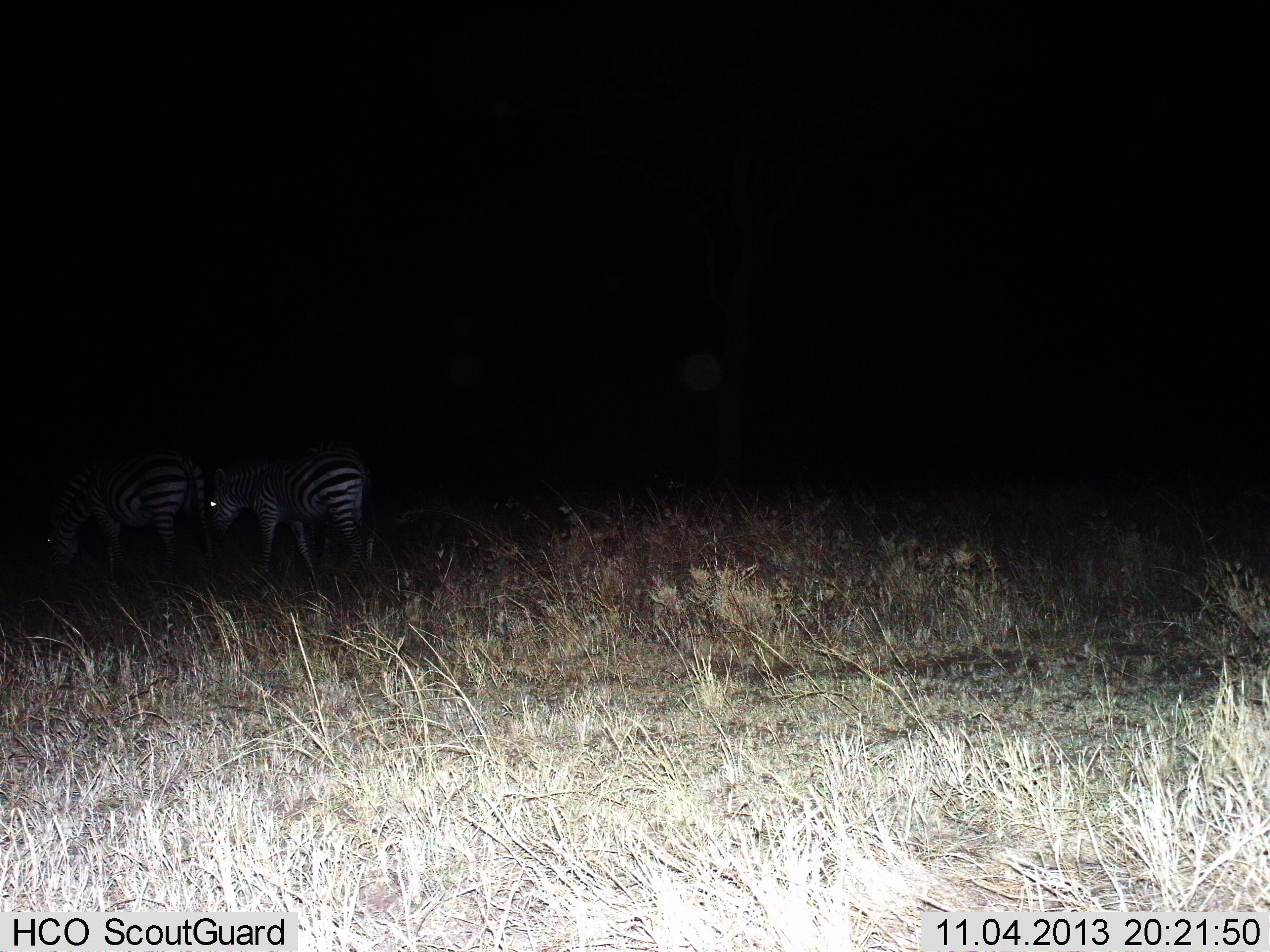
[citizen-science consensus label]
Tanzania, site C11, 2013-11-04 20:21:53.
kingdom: Animalia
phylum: Chordata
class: Mammalia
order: Perissodactyla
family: Equidae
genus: Equus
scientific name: Equus quagga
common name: plains zebra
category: zebra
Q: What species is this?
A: Zebra (plains zebra) (Equus quagga).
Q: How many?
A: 2.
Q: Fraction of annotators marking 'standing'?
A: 60%.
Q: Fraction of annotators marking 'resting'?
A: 0%.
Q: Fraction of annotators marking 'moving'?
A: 10%.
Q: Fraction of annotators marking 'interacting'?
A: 0%.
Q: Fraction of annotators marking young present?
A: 0%.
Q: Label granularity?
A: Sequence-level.